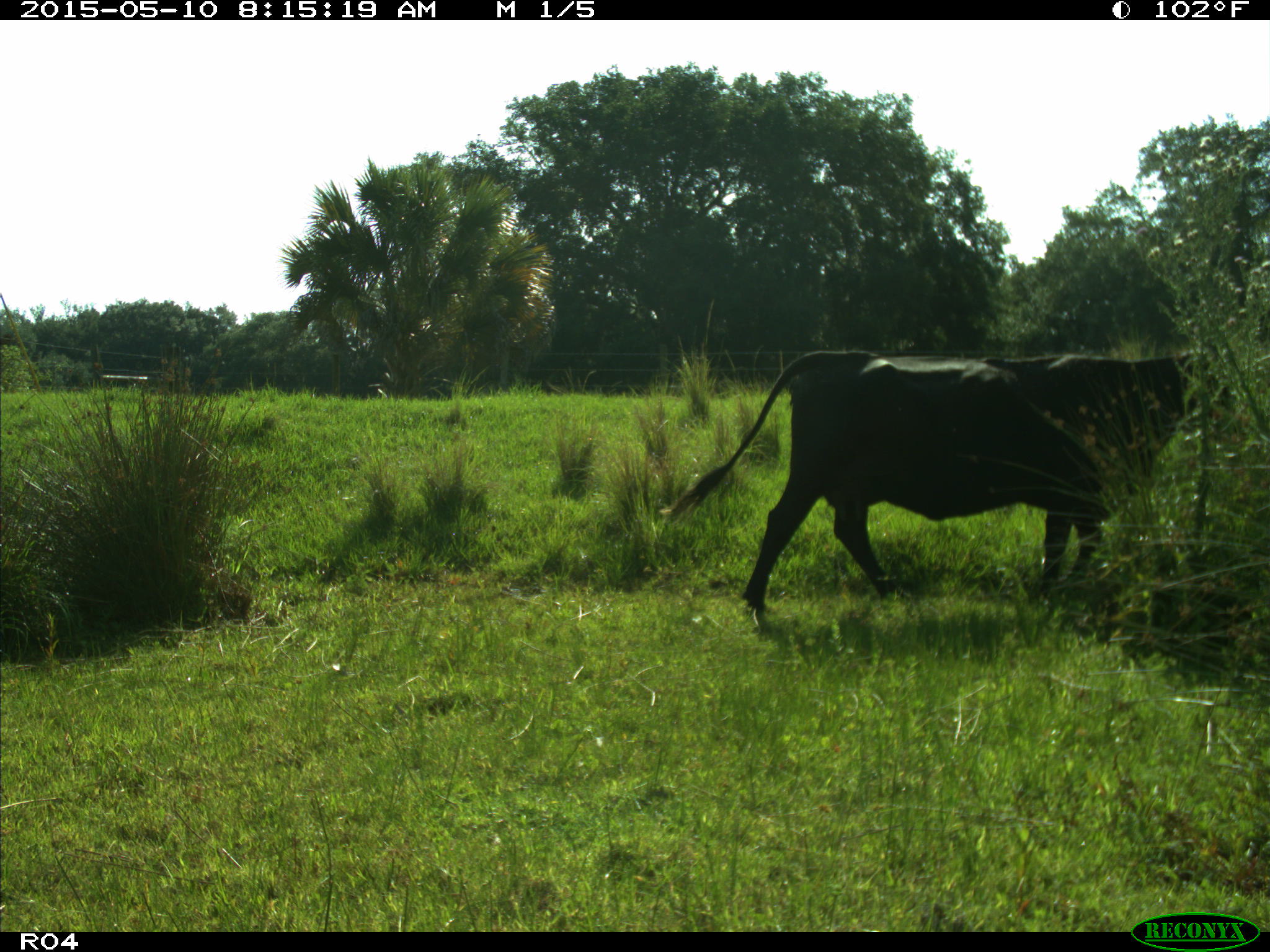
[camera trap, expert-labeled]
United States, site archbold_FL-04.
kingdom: Animalia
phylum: Chordata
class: Mammalia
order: Artiodactyla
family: Bovidae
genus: Bos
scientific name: Bos taurus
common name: domestic cow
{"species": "Bos taurus (domestic cow)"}